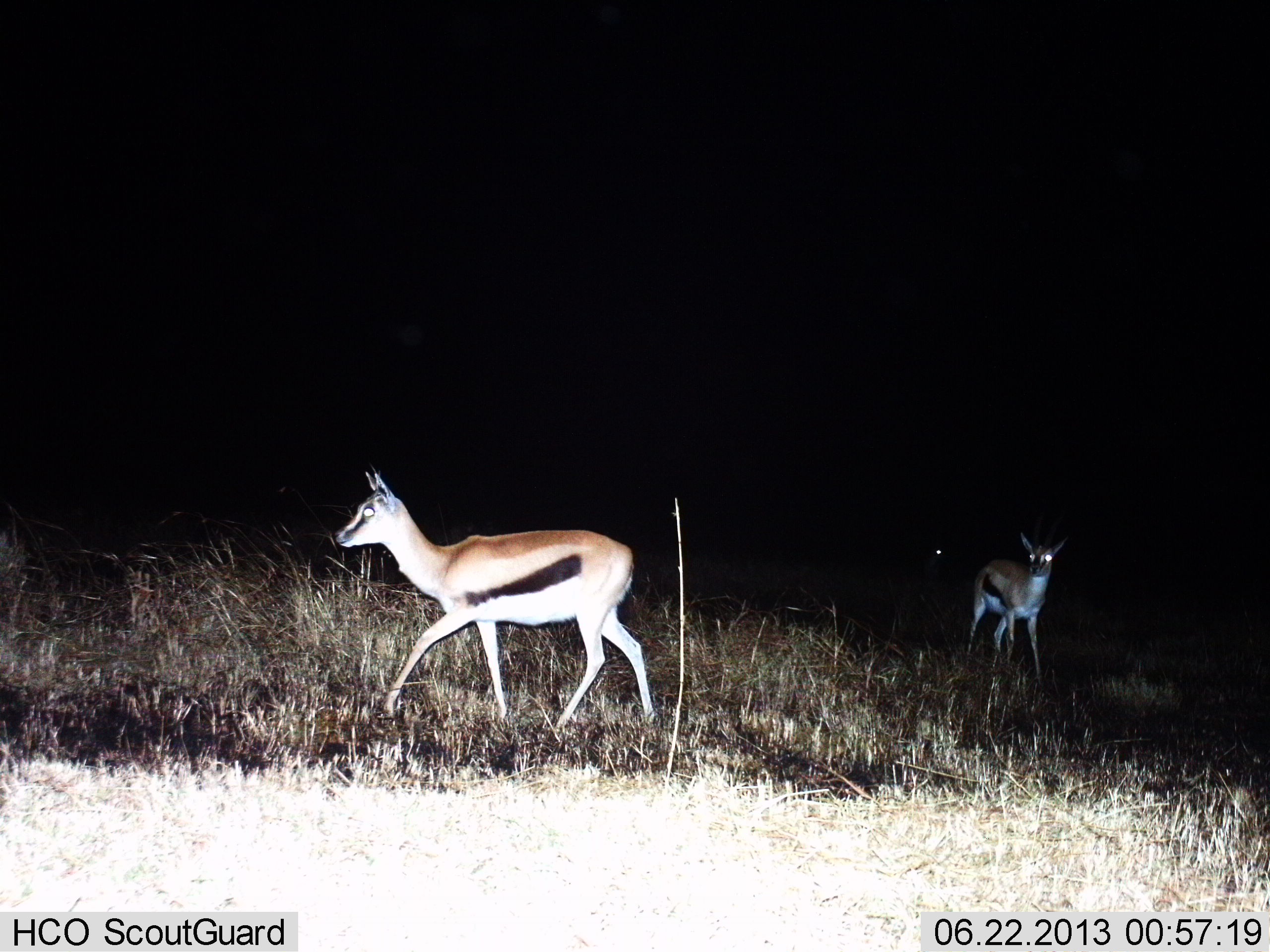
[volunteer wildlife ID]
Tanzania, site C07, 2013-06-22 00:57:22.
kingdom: Animalia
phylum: Chordata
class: Mammalia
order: Artiodactyla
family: Bovidae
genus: Eudorcas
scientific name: Eudorcas thomsonii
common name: thomson's gazelle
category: gazellethomsons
Gazellethomsons (thomson's gazelle) (Eudorcas thomsonii), count 2. Behavior (volunteer vote fractions): standing 40%, resting 0%, moving 100%, interacting 0%. Young present (vote fraction): 0%. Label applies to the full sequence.